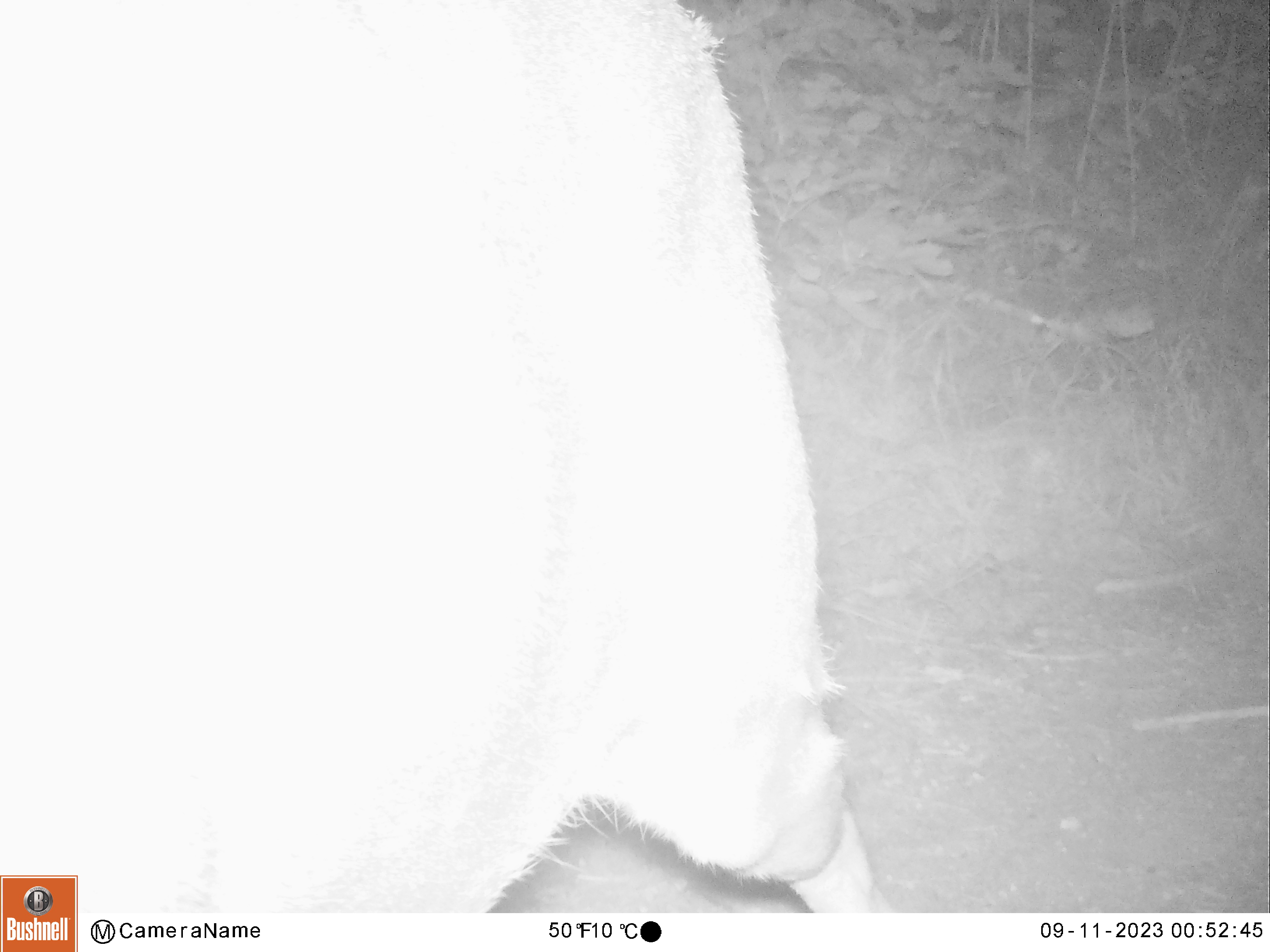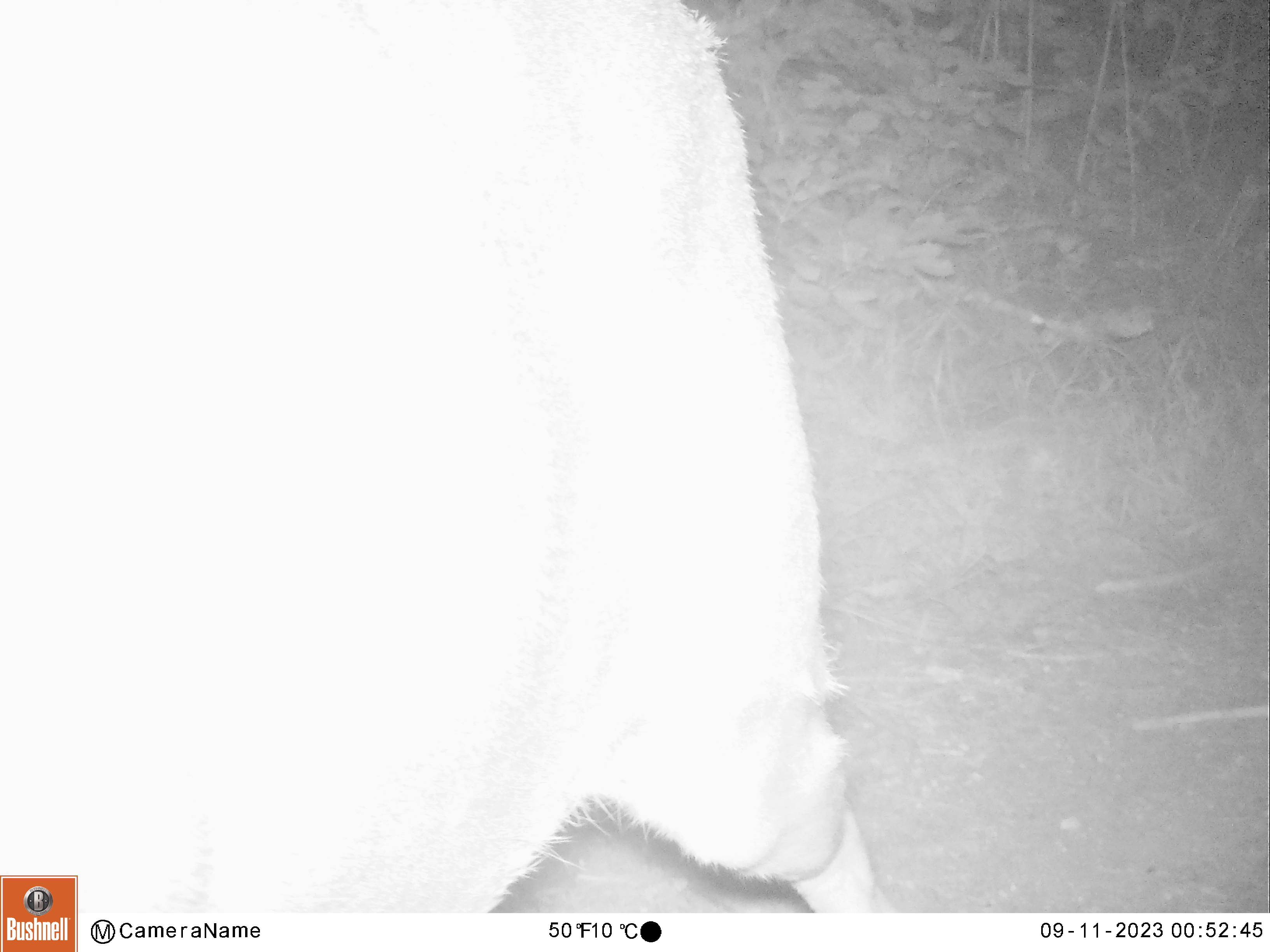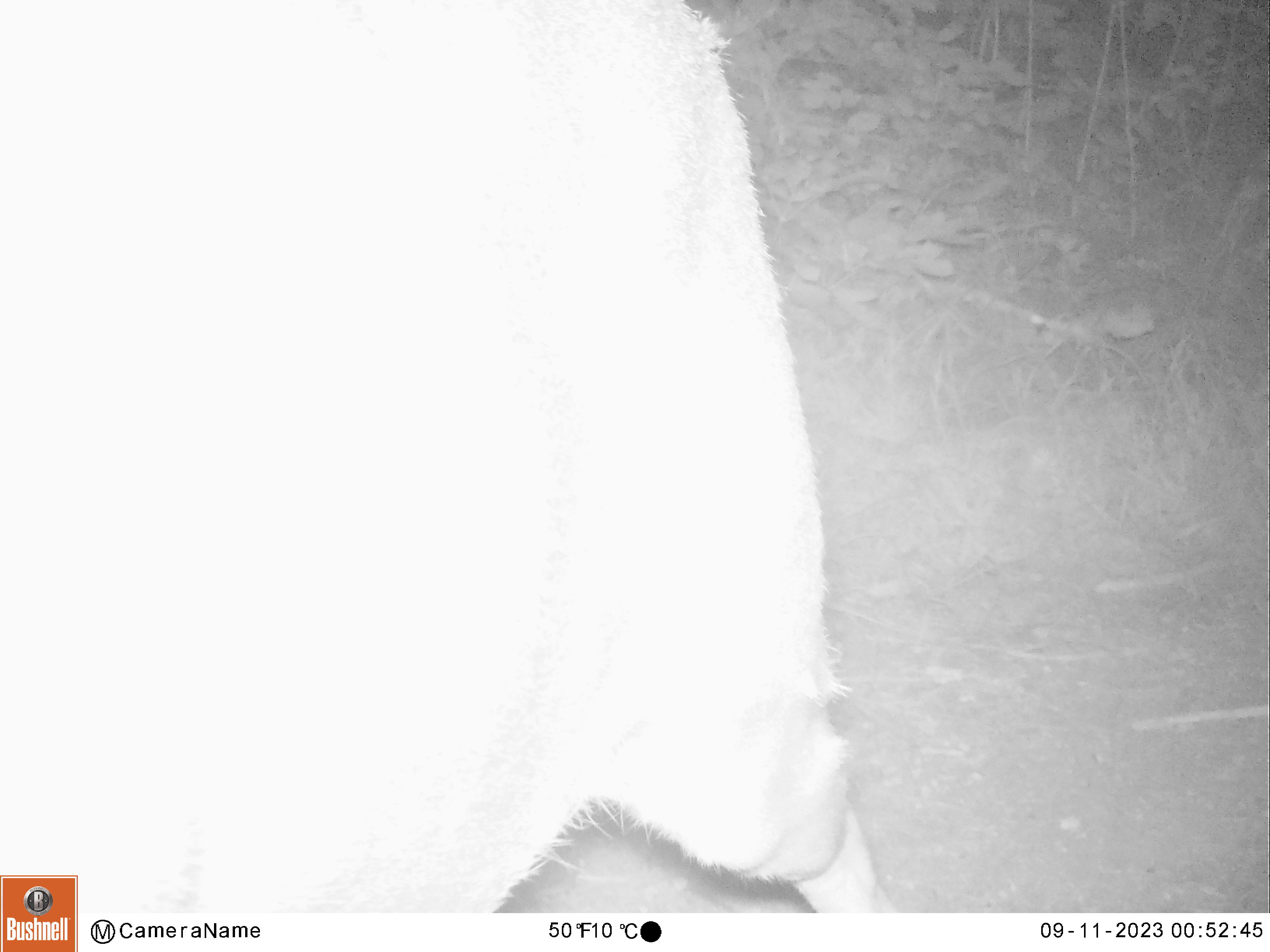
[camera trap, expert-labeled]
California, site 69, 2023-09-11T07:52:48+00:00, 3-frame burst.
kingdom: Animalia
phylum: Chordata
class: Mammalia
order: Artiodactyla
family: Cervidae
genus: Odocoileus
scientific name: Odocoileus hemionus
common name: mule deer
Mule deer (Odocoileus hemionus).